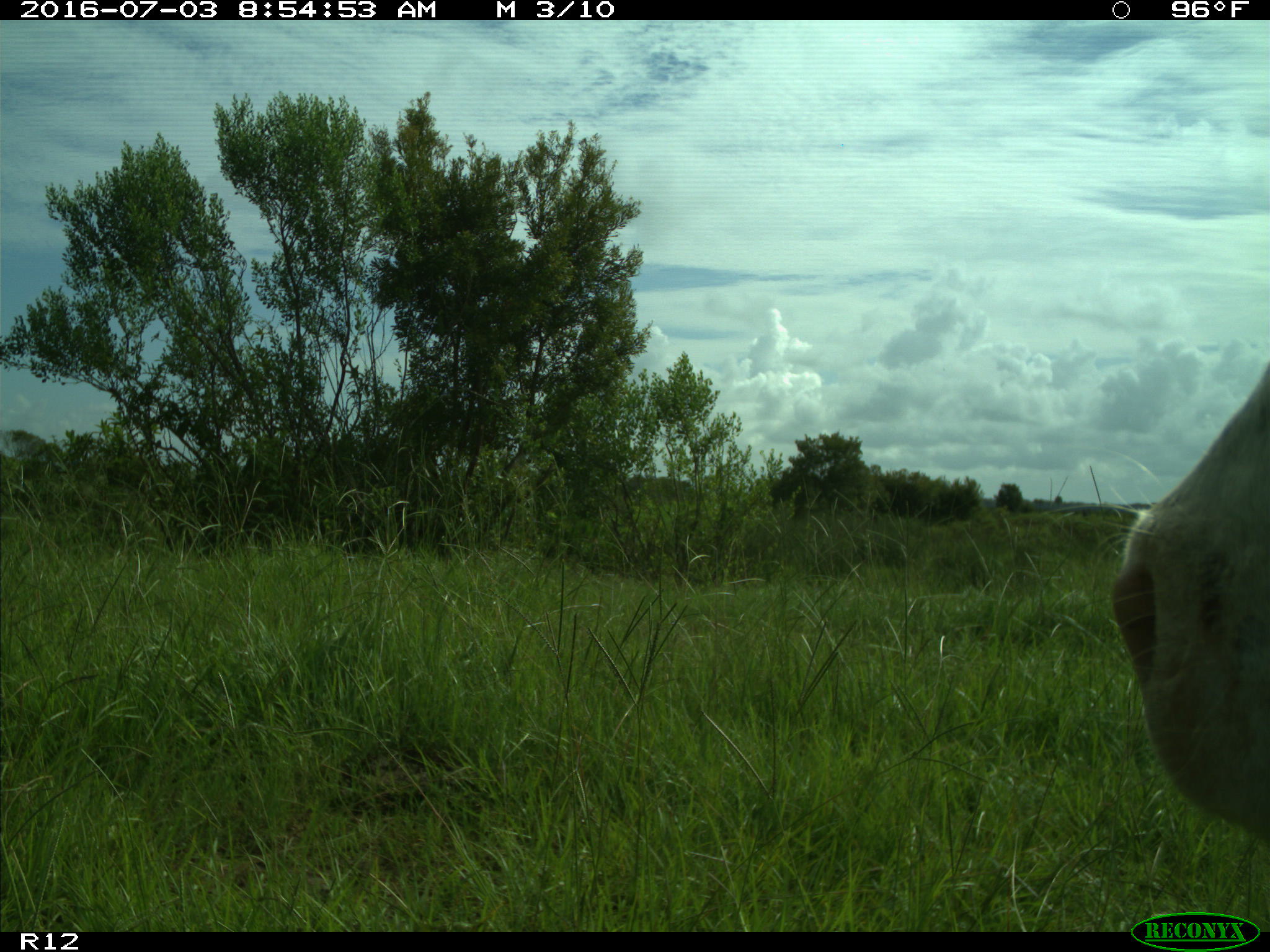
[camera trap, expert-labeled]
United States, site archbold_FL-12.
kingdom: Animalia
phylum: Chordata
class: Mammalia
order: Artiodactyla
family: Bovidae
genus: Bos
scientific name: Bos taurus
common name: domestic cow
Bos taurus (domestic cow).